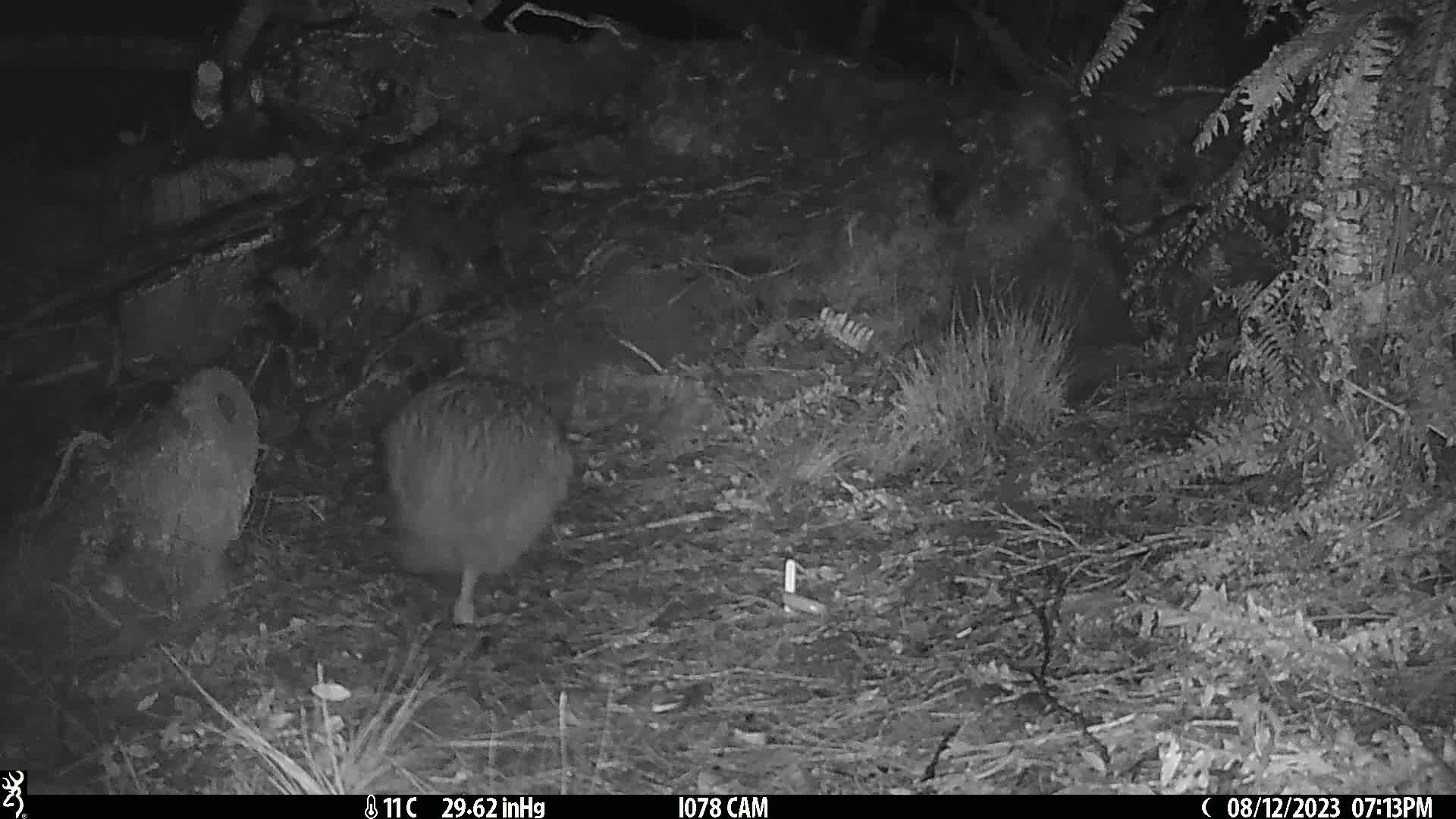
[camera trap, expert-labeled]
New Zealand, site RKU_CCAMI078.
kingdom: Animalia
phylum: Chordata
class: Aves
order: Apterygiformes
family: Apterygidae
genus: Apteryx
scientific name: Apteryx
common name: kiwi